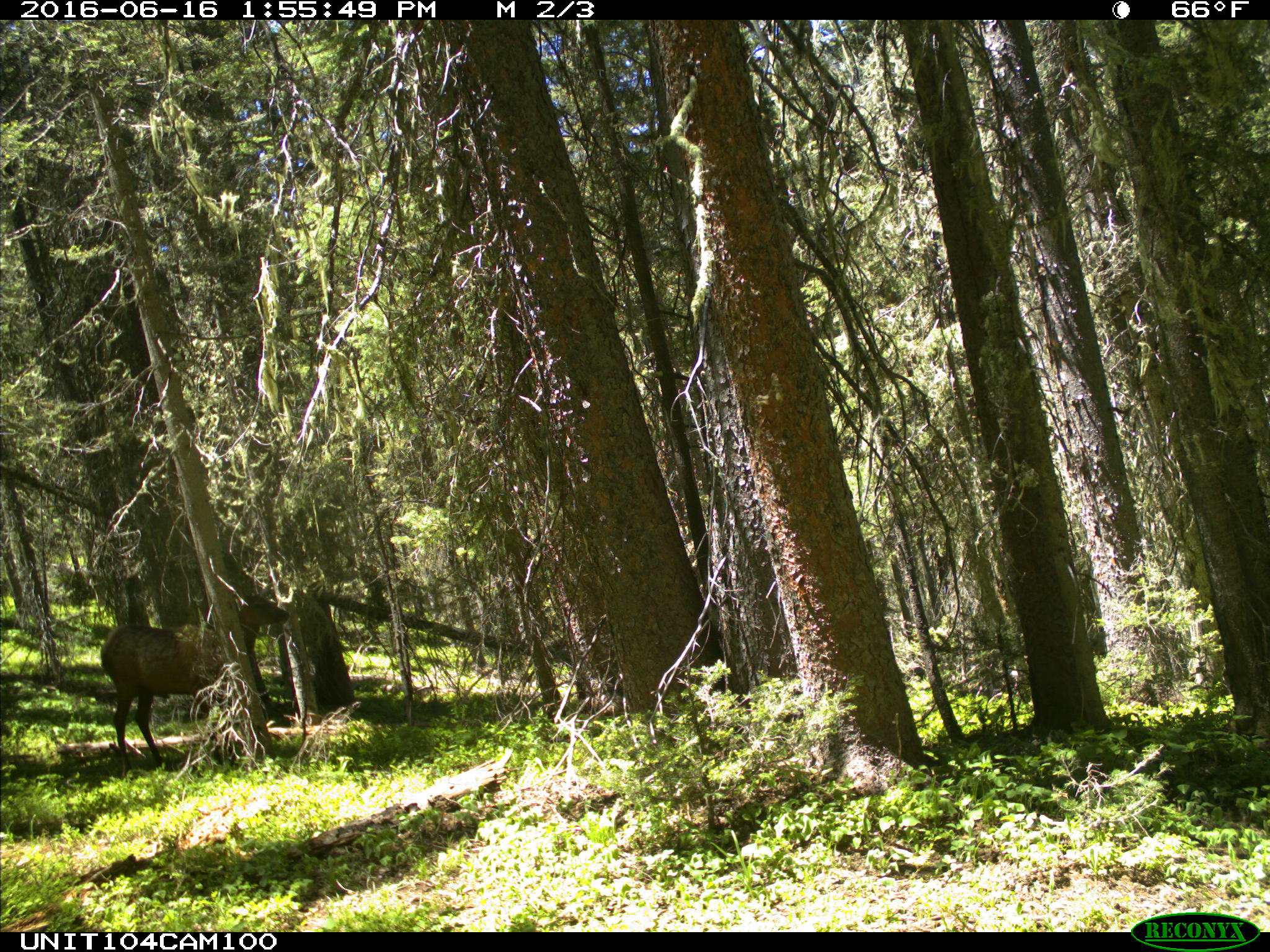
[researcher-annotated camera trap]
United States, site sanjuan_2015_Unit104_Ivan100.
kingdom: Animalia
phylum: Chordata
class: Mammalia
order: Artiodactyla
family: Cervidae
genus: Cervus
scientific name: Cervus elaphus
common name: red deer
Cervus elaphus (red deer).